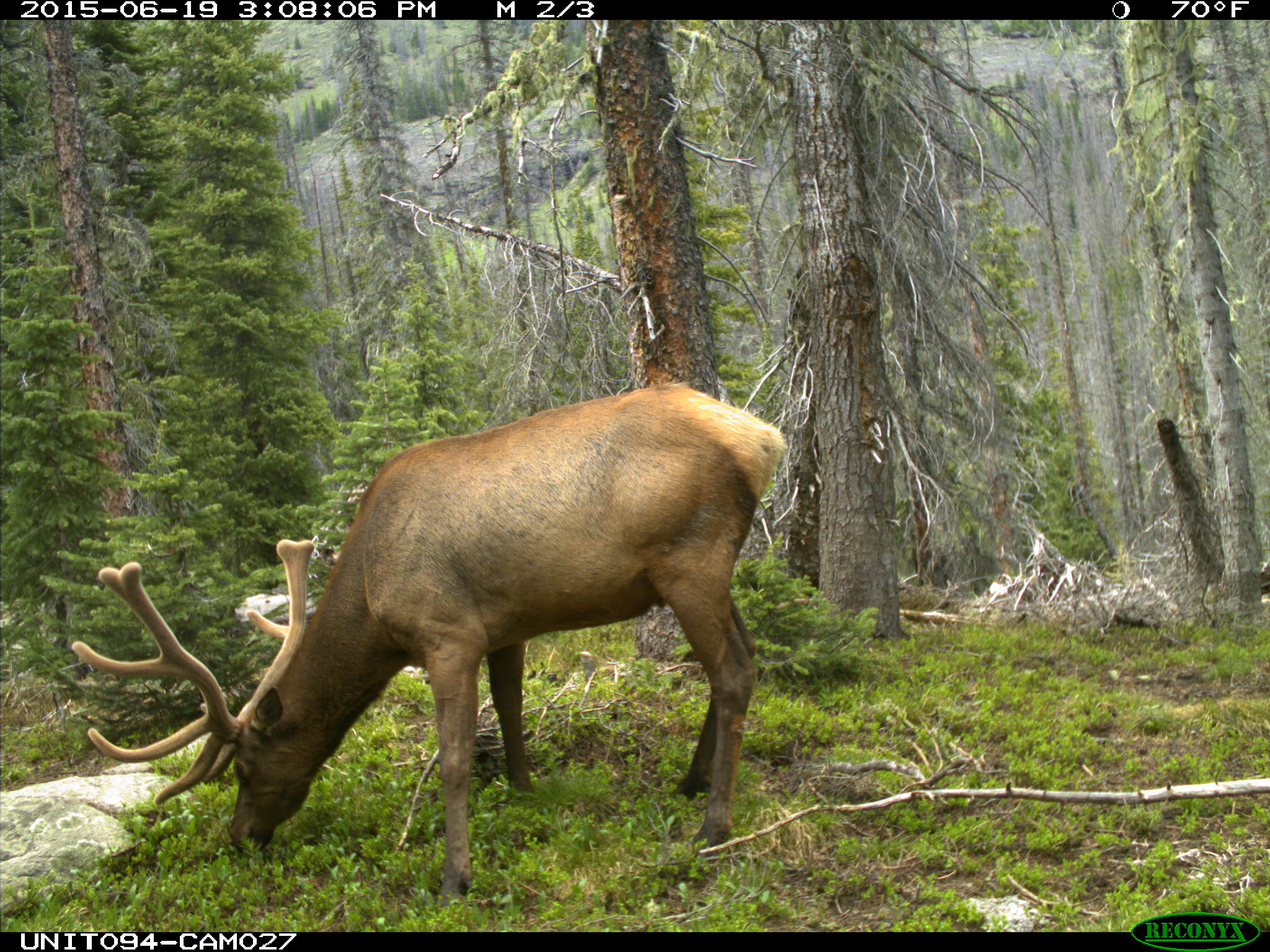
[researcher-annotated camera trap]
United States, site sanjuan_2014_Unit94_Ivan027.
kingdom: Animalia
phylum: Chordata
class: Mammalia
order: Artiodactyla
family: Cervidae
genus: Cervus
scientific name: Cervus elaphus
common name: red deer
Cervus elaphus (red deer).